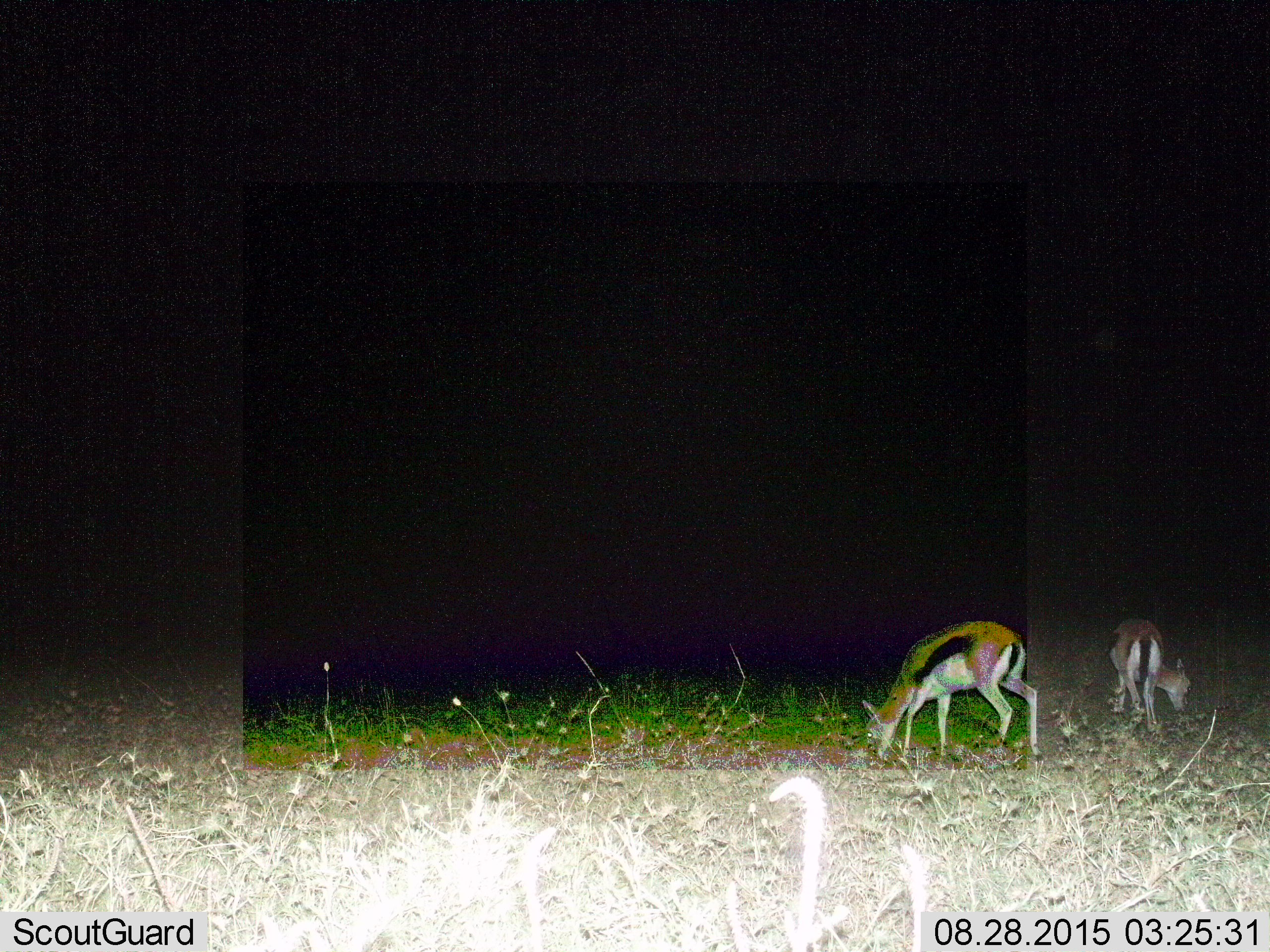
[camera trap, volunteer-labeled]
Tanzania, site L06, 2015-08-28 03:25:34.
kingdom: Animalia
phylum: Chordata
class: Mammalia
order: Artiodactyla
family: Bovidae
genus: Eudorcas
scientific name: Eudorcas thomsonii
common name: thomson's gazelle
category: gazellethomsons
Gazellethomsons (thomson's gazelle) (Eudorcas thomsonii), count 2. Behavior (volunteer vote fractions): standing 25%, resting 12%, moving 0%, interacting 0%. Young present (vote fraction): 25%. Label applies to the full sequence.